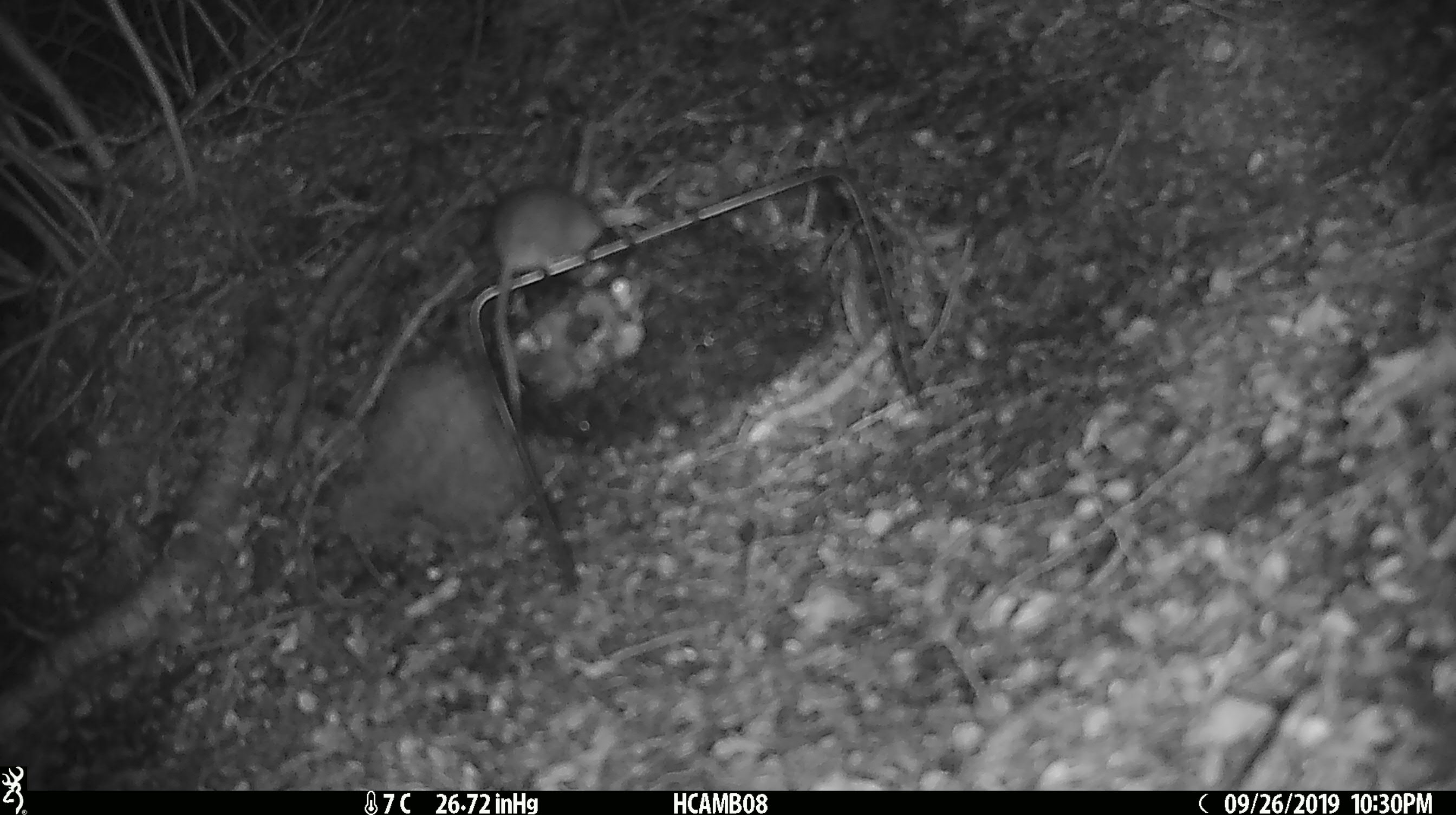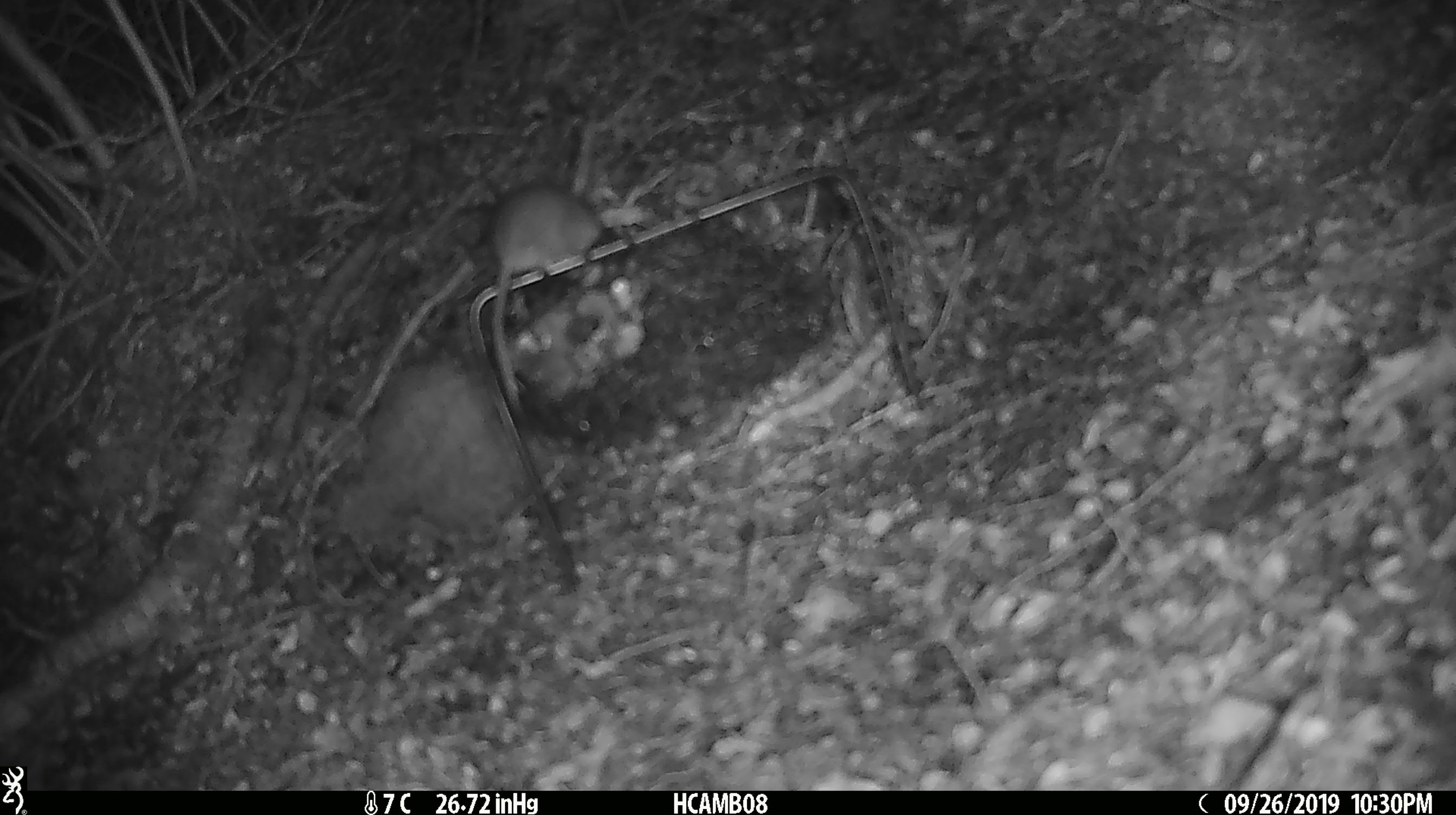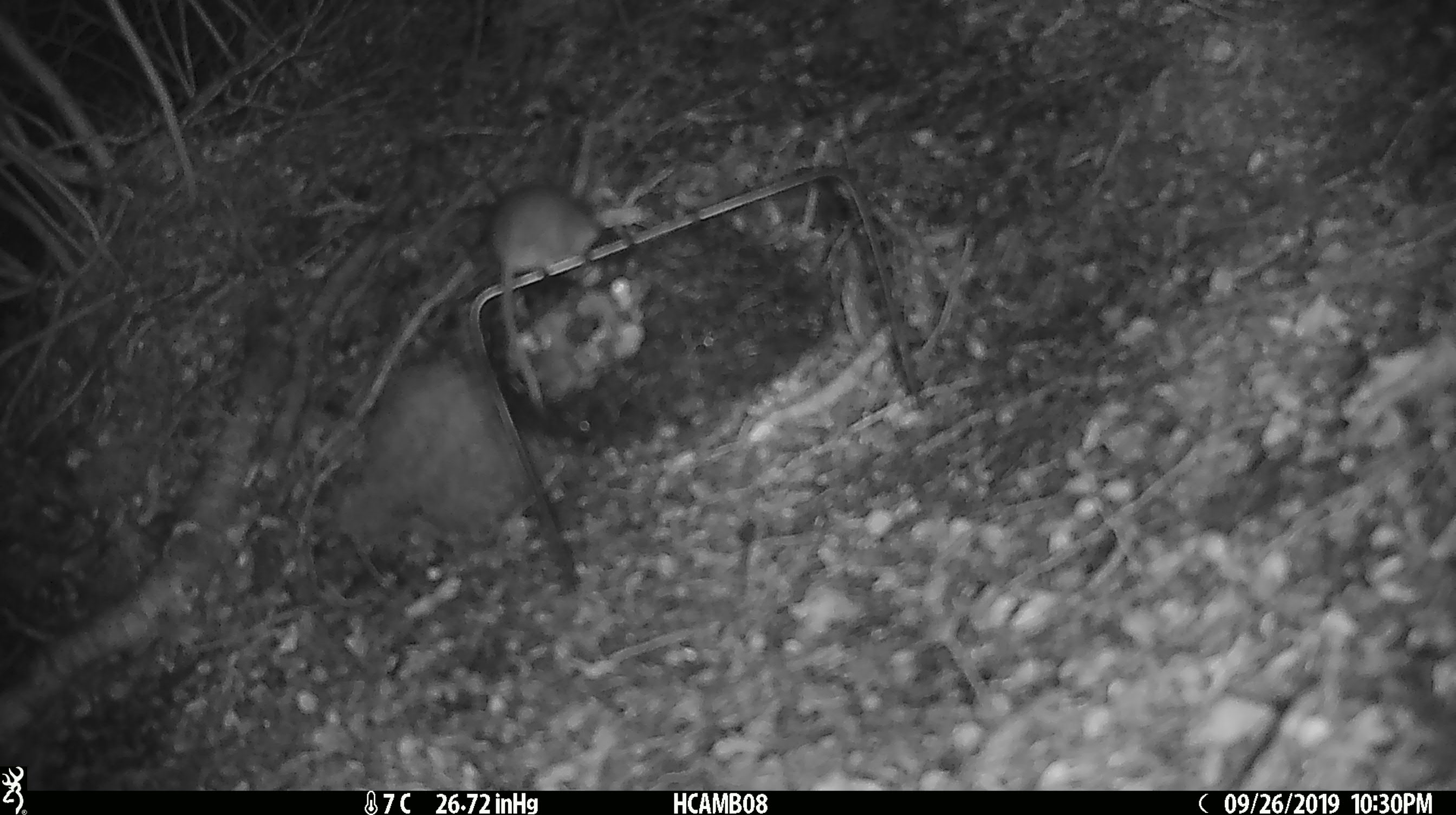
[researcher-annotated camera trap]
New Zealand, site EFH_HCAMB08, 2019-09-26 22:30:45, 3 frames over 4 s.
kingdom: Animalia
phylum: Chordata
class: Mammalia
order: Rodentia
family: Muridae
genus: Mus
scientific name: Mus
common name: mouse